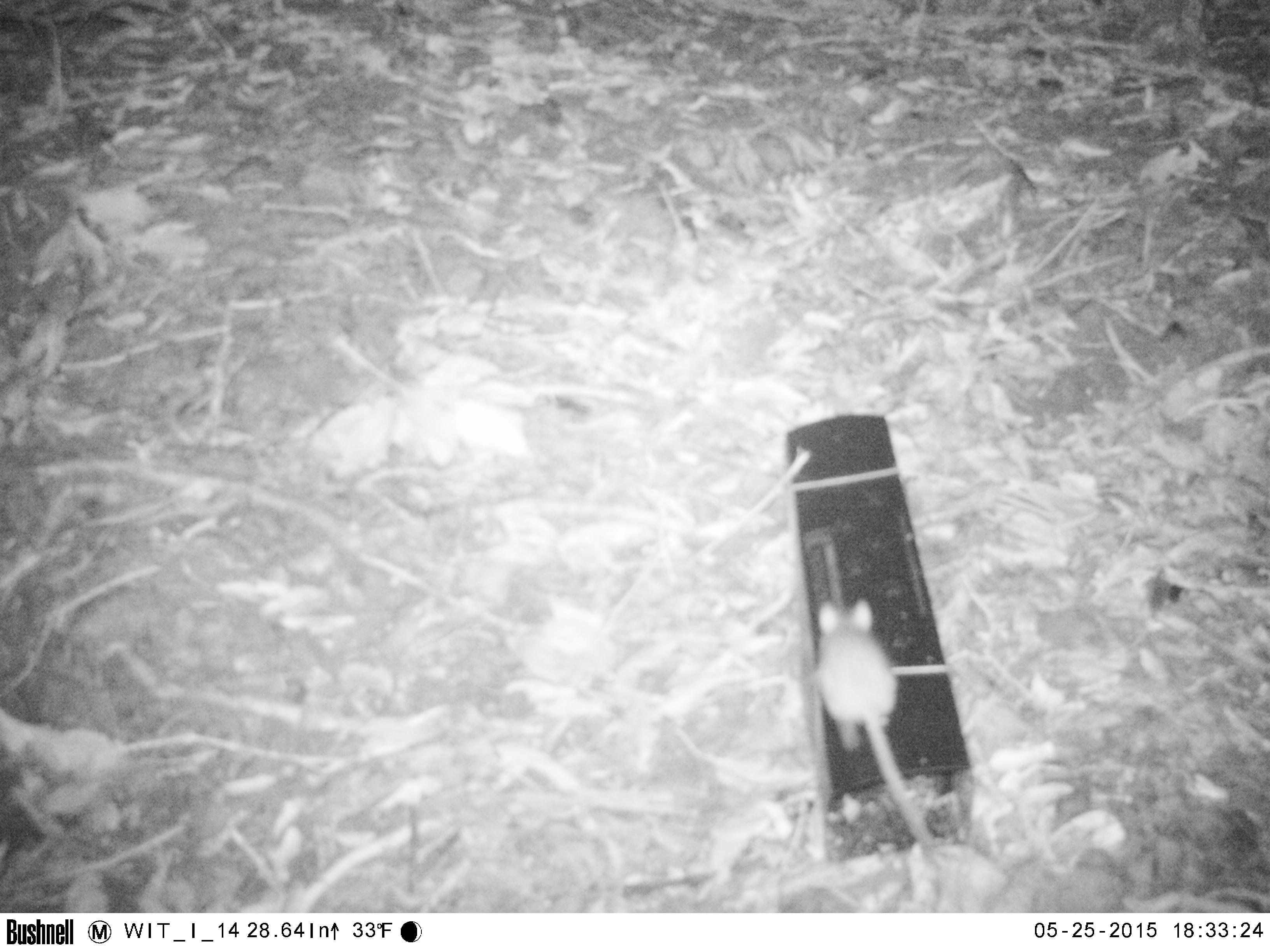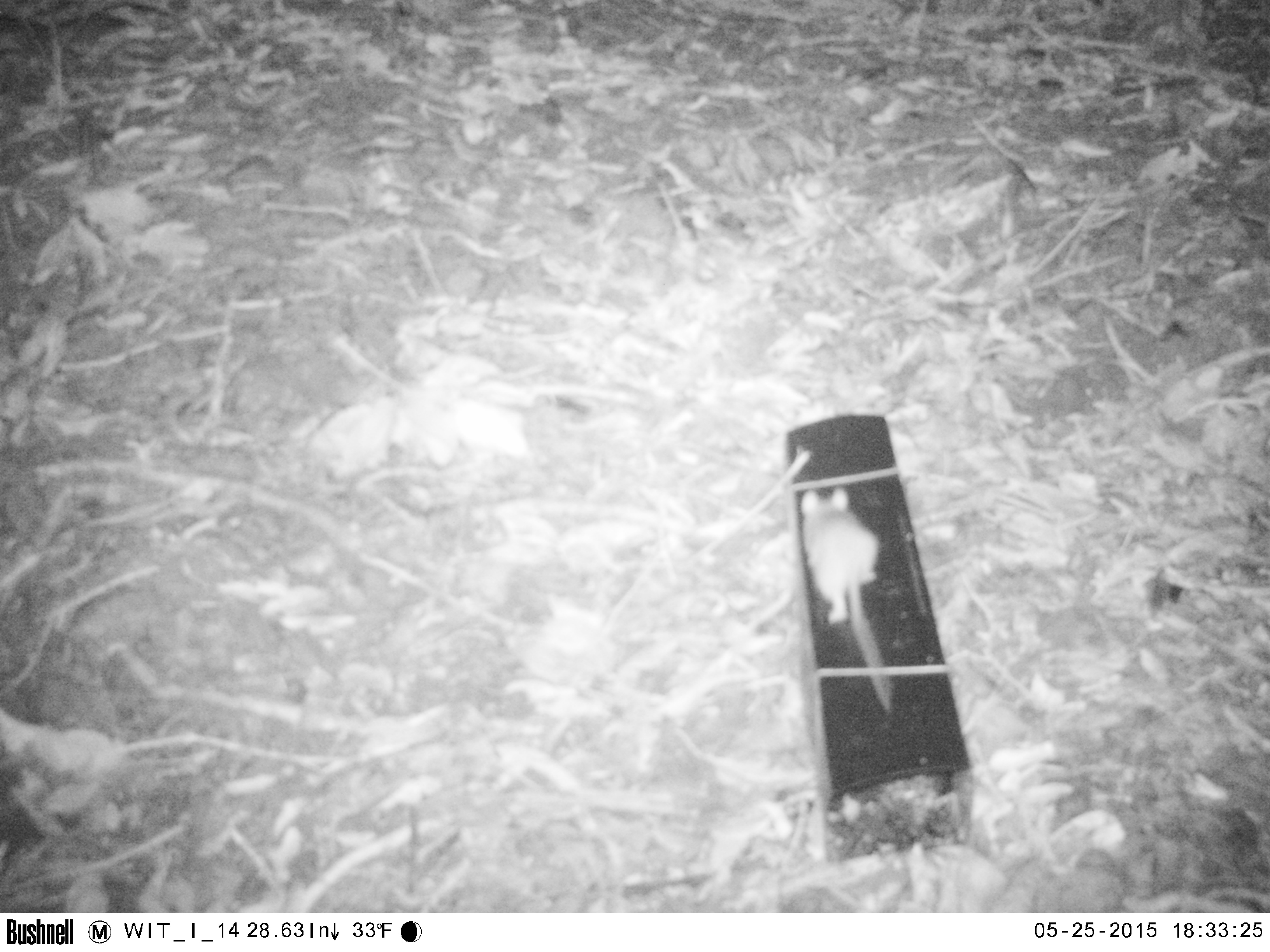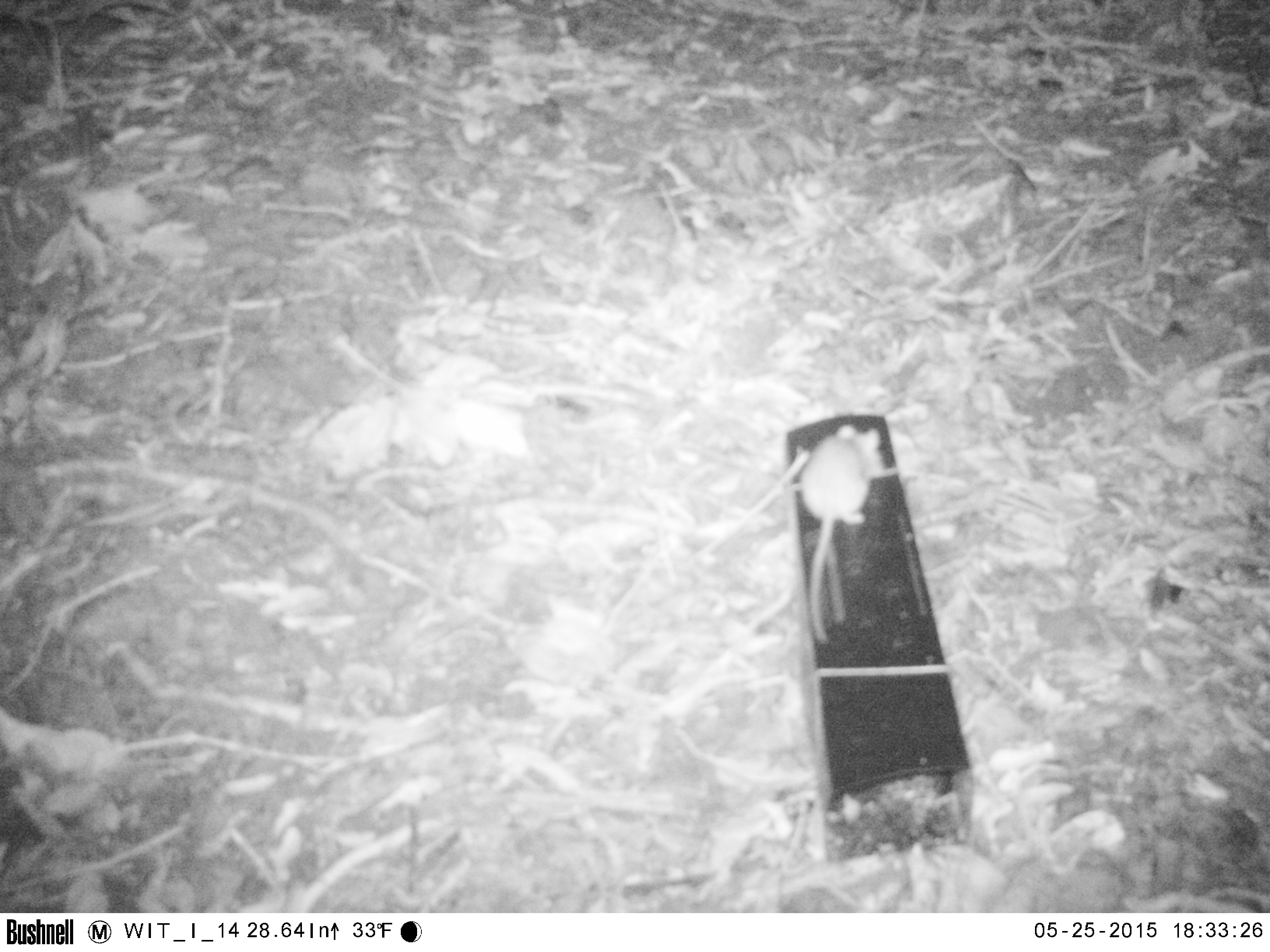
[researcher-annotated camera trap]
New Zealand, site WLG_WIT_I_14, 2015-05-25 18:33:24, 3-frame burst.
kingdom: Animalia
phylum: Chordata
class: Mammalia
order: Rodentia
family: Muridae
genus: Mus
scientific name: Mus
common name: mouse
Mouse (Mus).